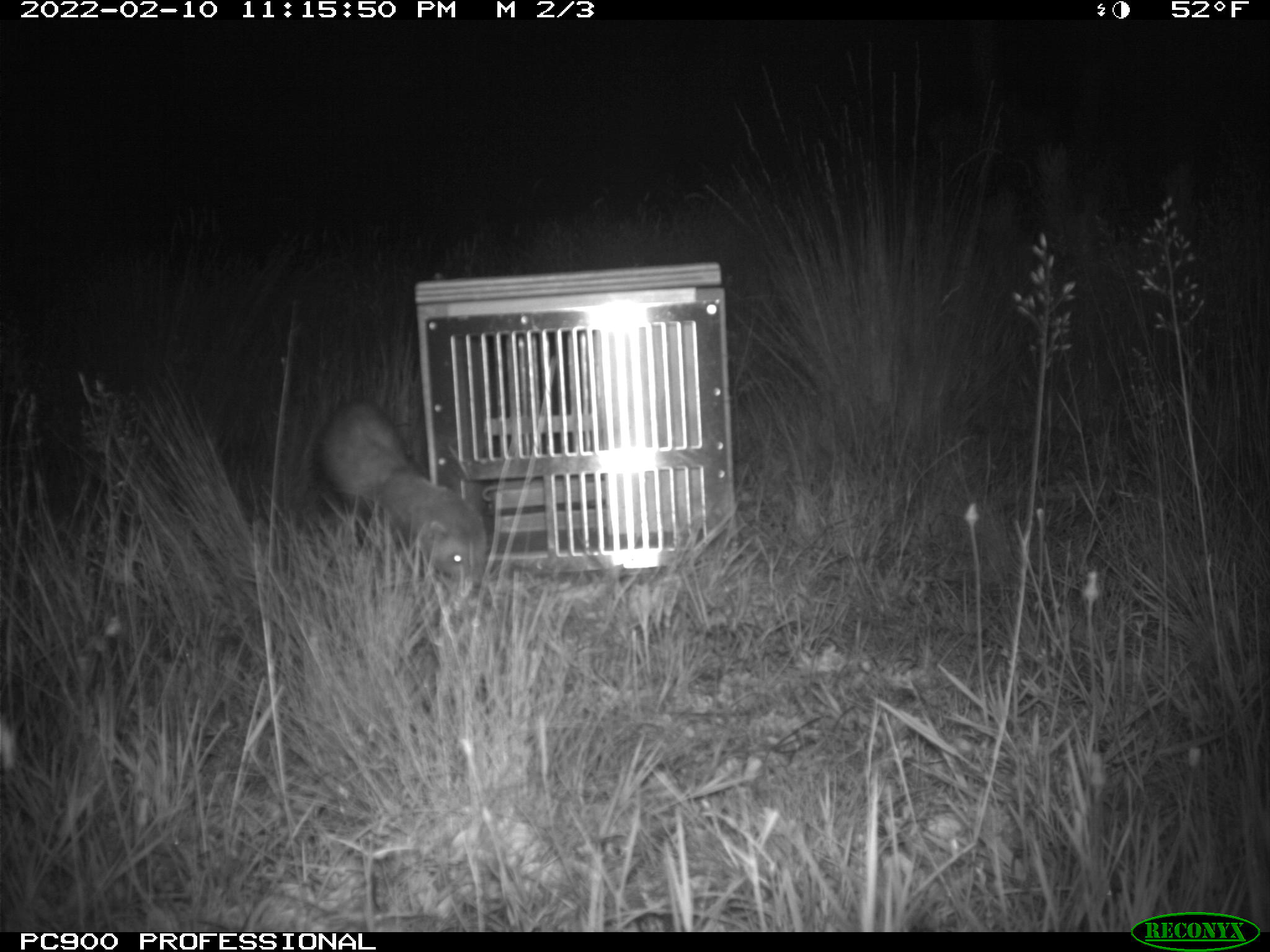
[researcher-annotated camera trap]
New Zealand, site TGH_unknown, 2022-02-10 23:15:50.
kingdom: Animalia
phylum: Chordata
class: Mammalia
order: Carnivora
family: Mustelidae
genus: Mustela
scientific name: Mustela furo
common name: ferret